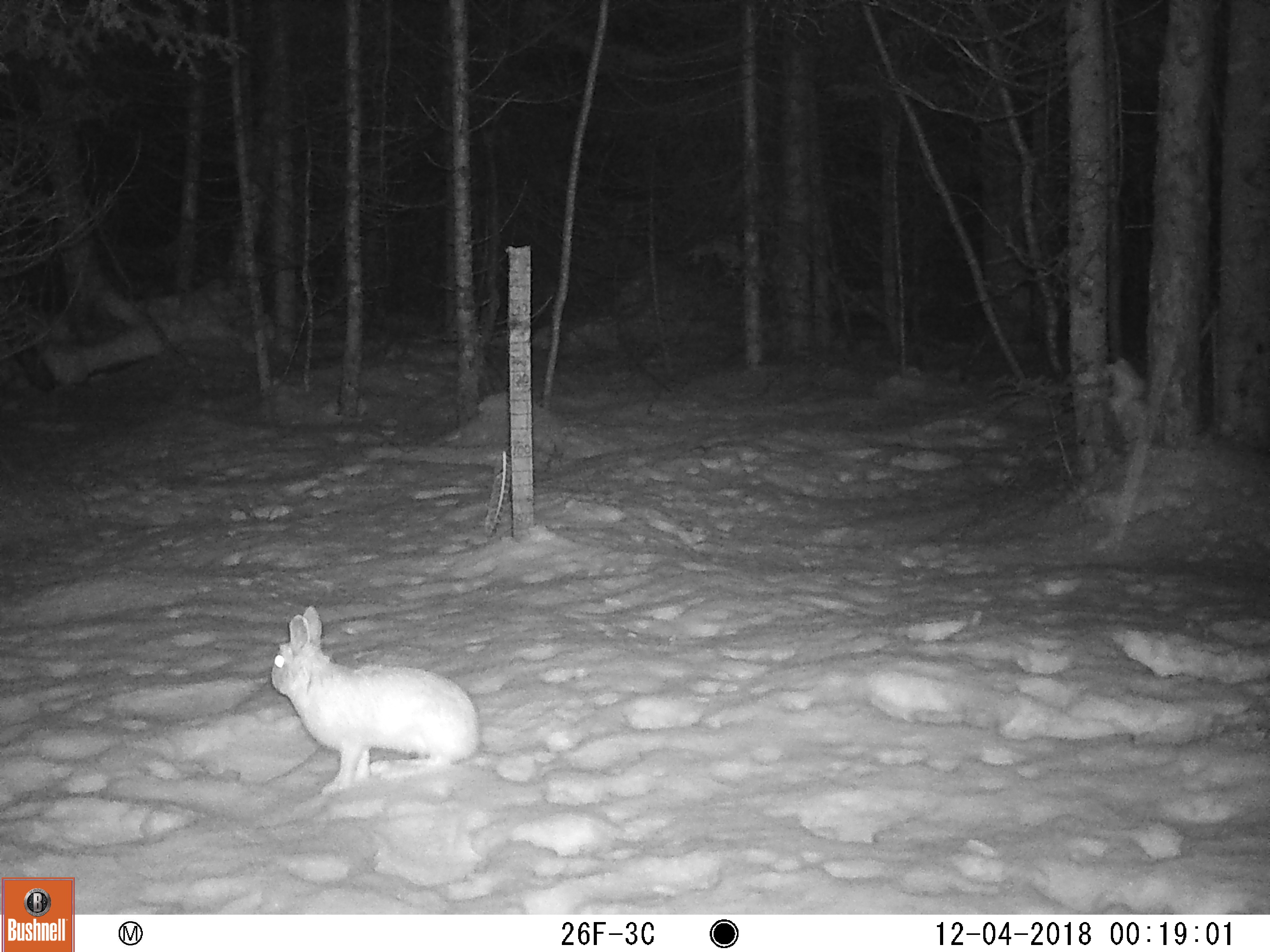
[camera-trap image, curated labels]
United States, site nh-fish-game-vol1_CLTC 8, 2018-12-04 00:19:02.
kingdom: Animalia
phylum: Chordata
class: Mammalia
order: Lagomorpha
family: Leporidae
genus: Lepus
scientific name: Lepus americanus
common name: snowshoe hare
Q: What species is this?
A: Snowshoe hare (Lepus americanus).